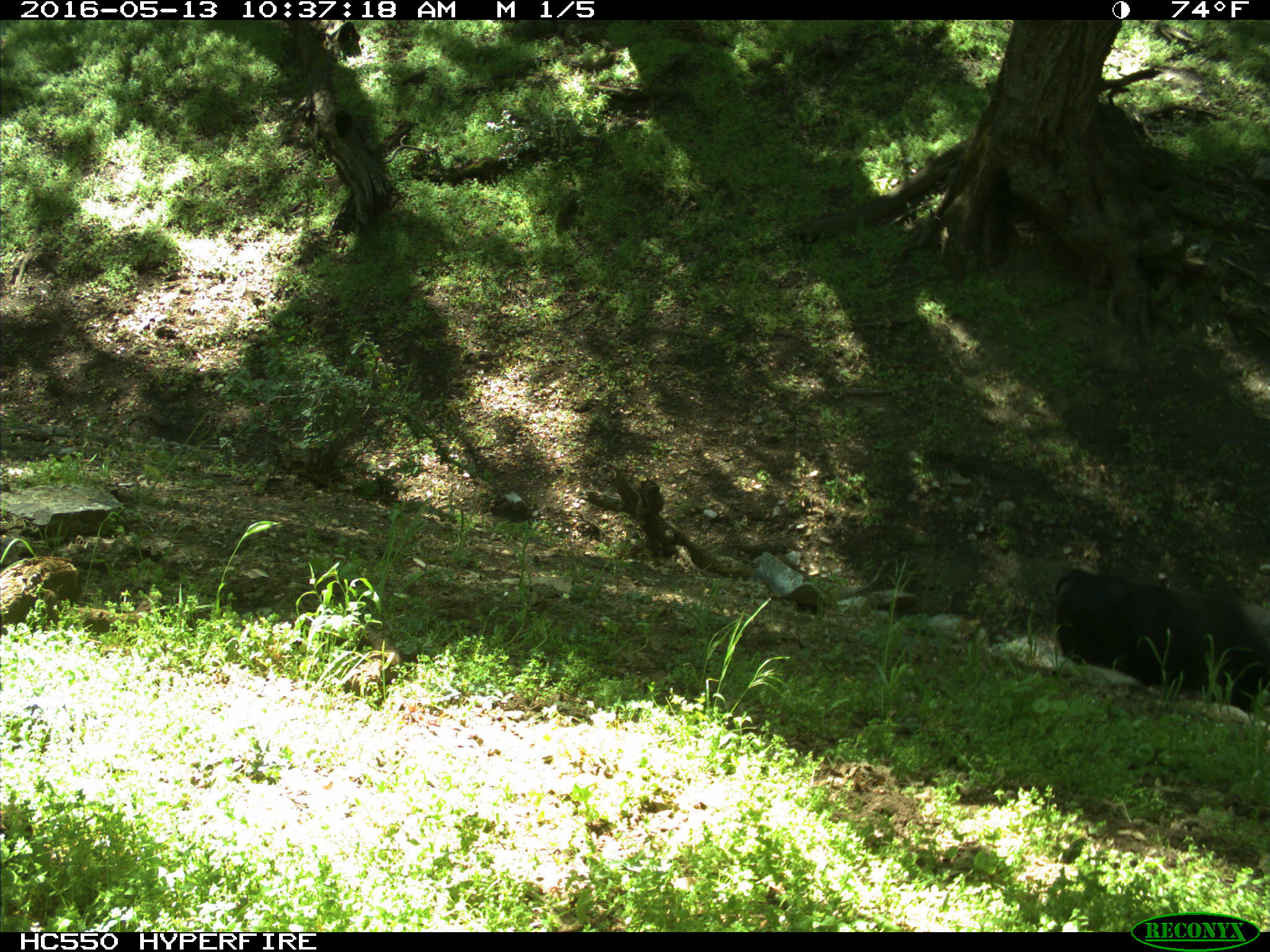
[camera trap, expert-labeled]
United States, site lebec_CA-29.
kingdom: Animalia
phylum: Chordata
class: Mammalia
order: Artiodactyla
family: Bovidae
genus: Bos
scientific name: Bos taurus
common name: domestic cow